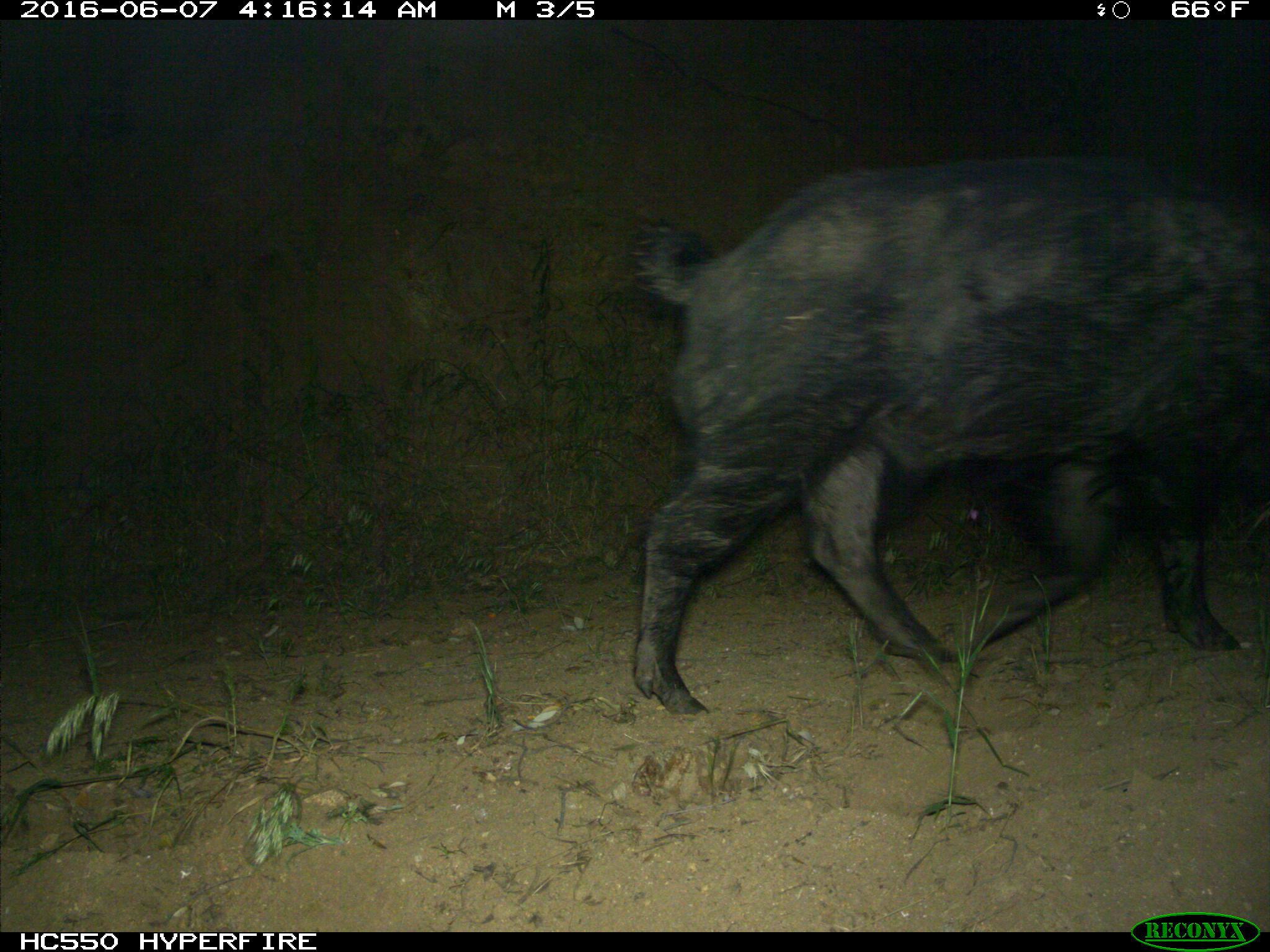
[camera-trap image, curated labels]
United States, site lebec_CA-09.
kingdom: Animalia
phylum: Chordata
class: Mammalia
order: Artiodactyla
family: Suidae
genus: Sus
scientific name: Sus scrofa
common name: wild boar